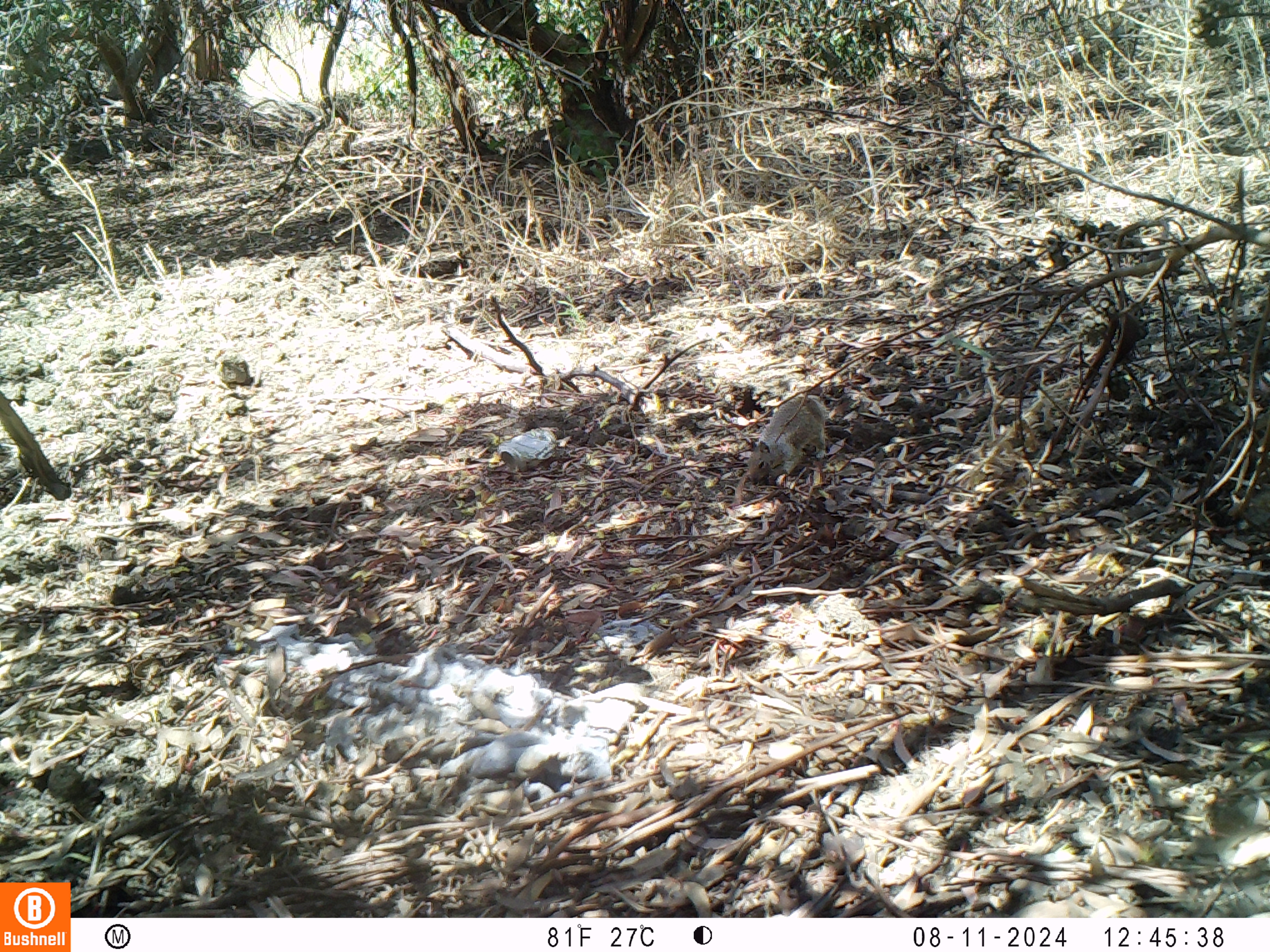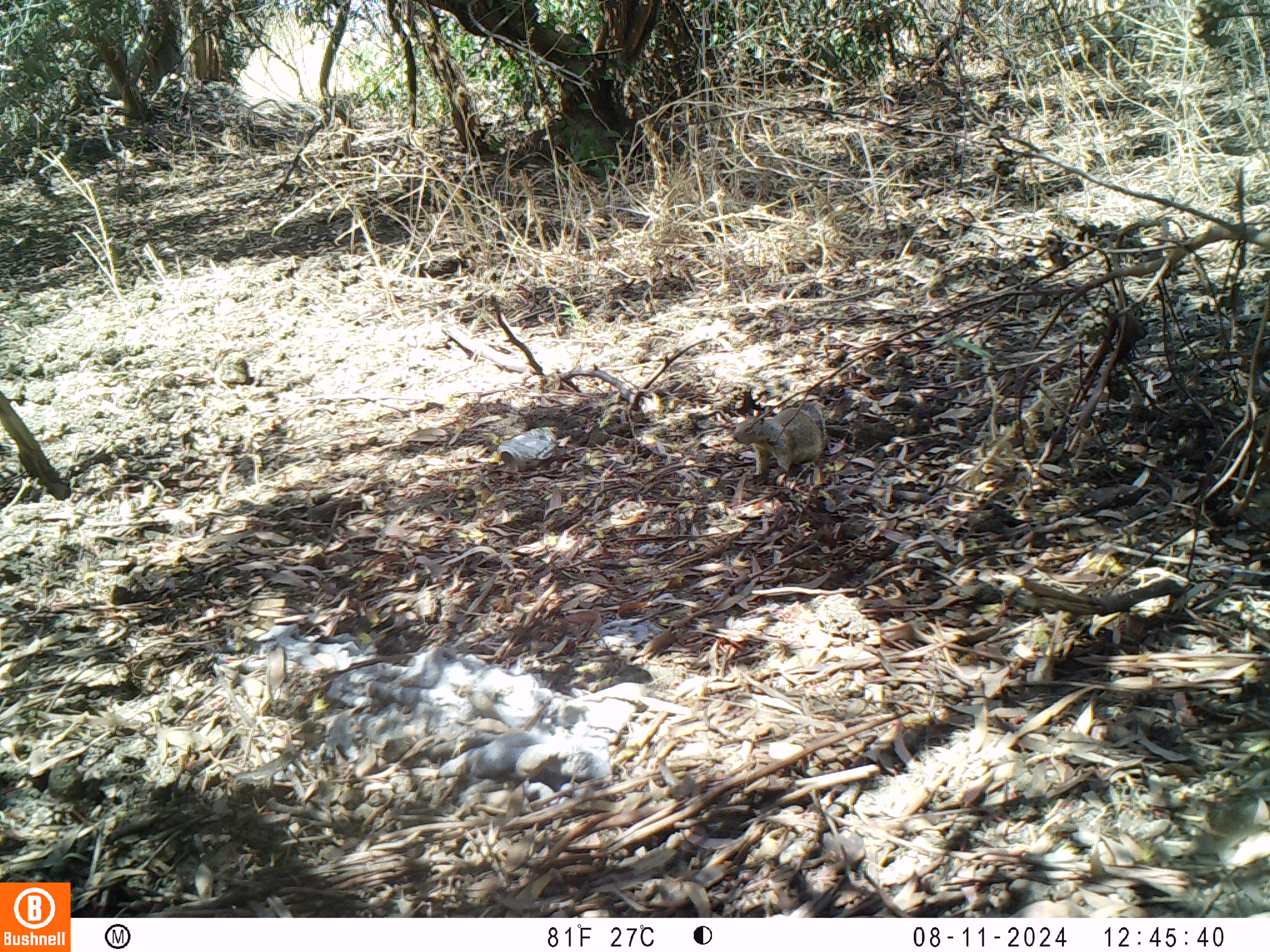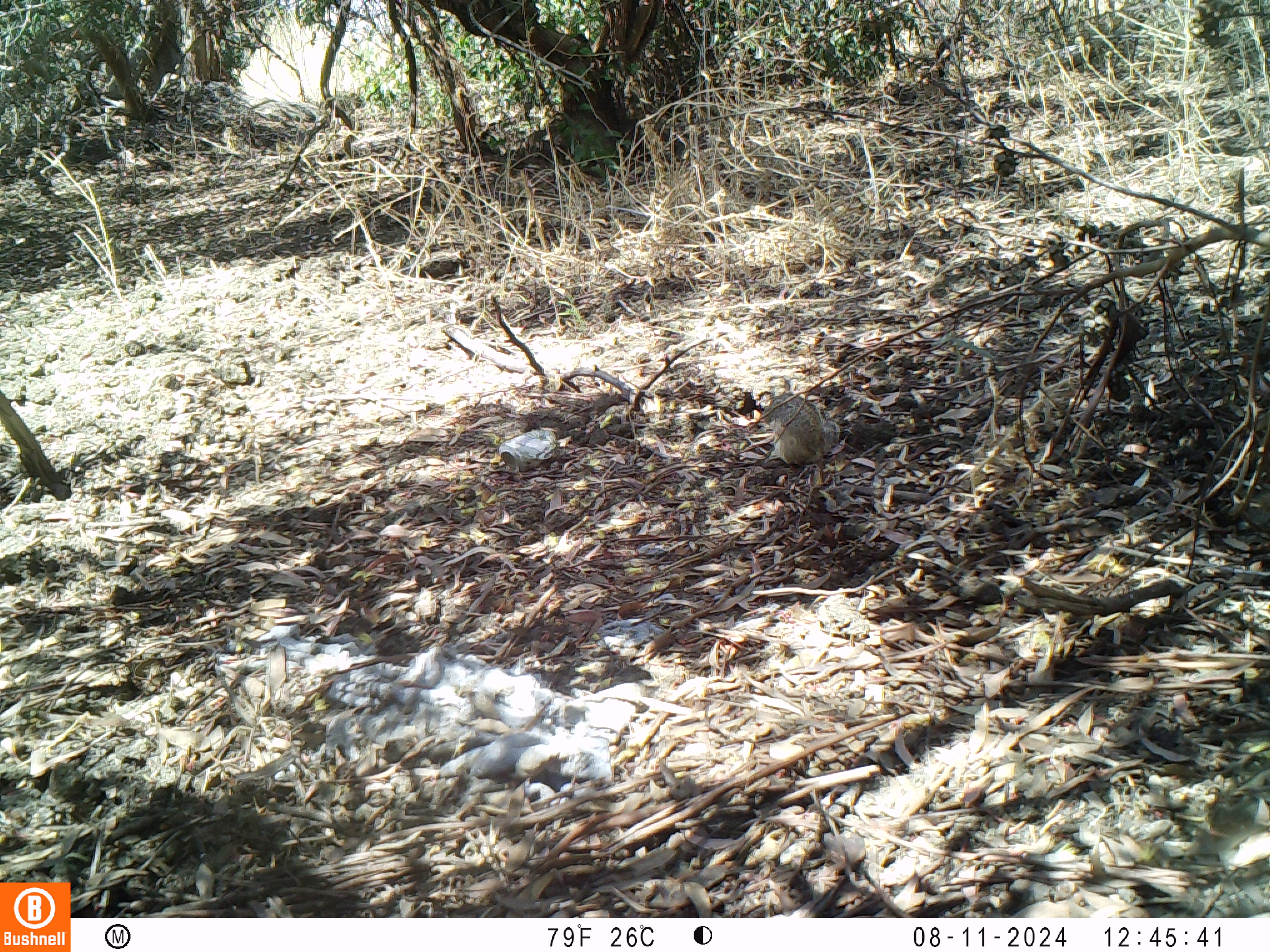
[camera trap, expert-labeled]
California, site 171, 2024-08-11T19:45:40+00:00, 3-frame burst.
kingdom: Animalia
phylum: Chordata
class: Mammalia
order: Rodentia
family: Sciuridae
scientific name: Sciuridae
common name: squirrel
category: unknown squirrel